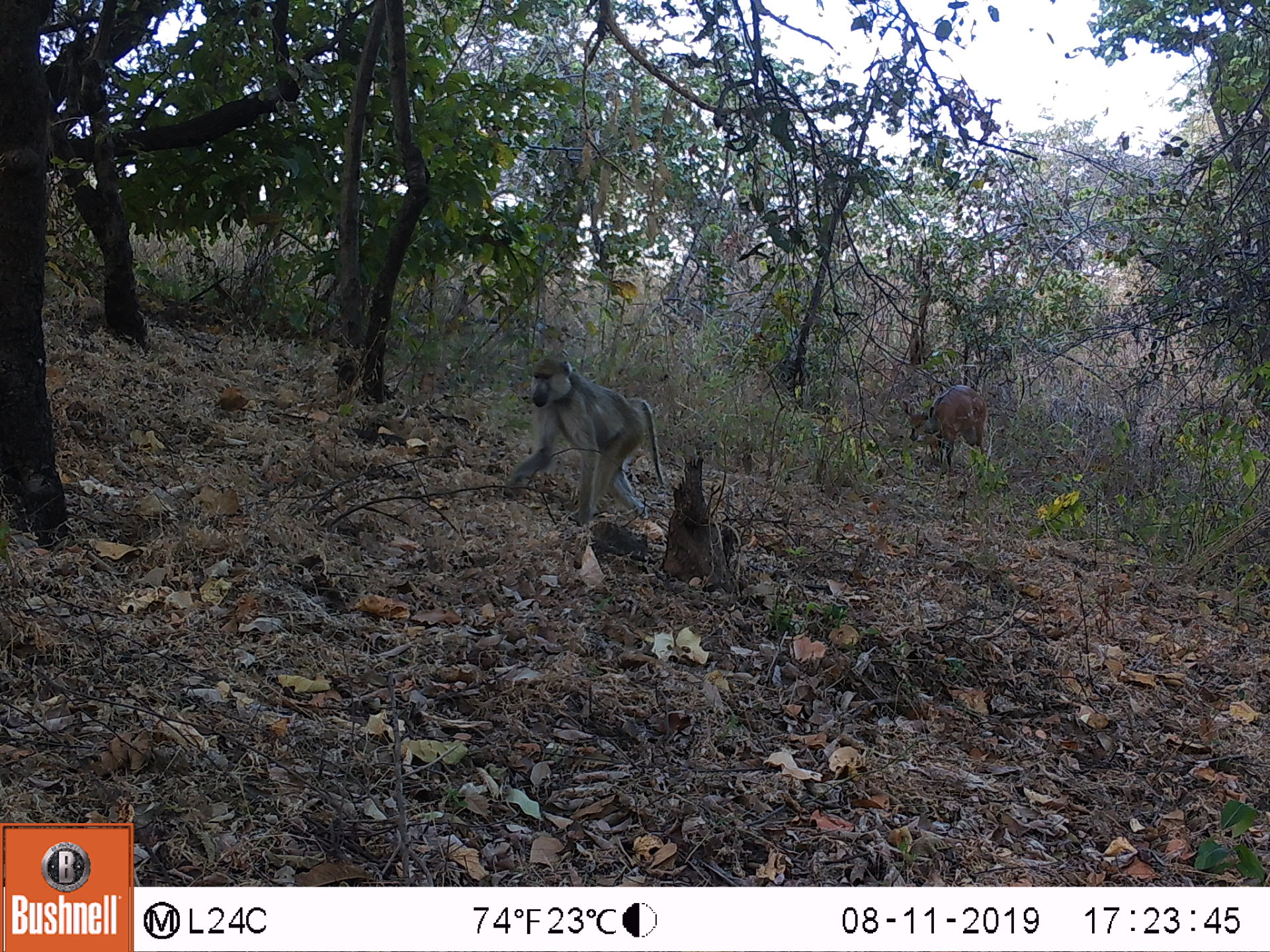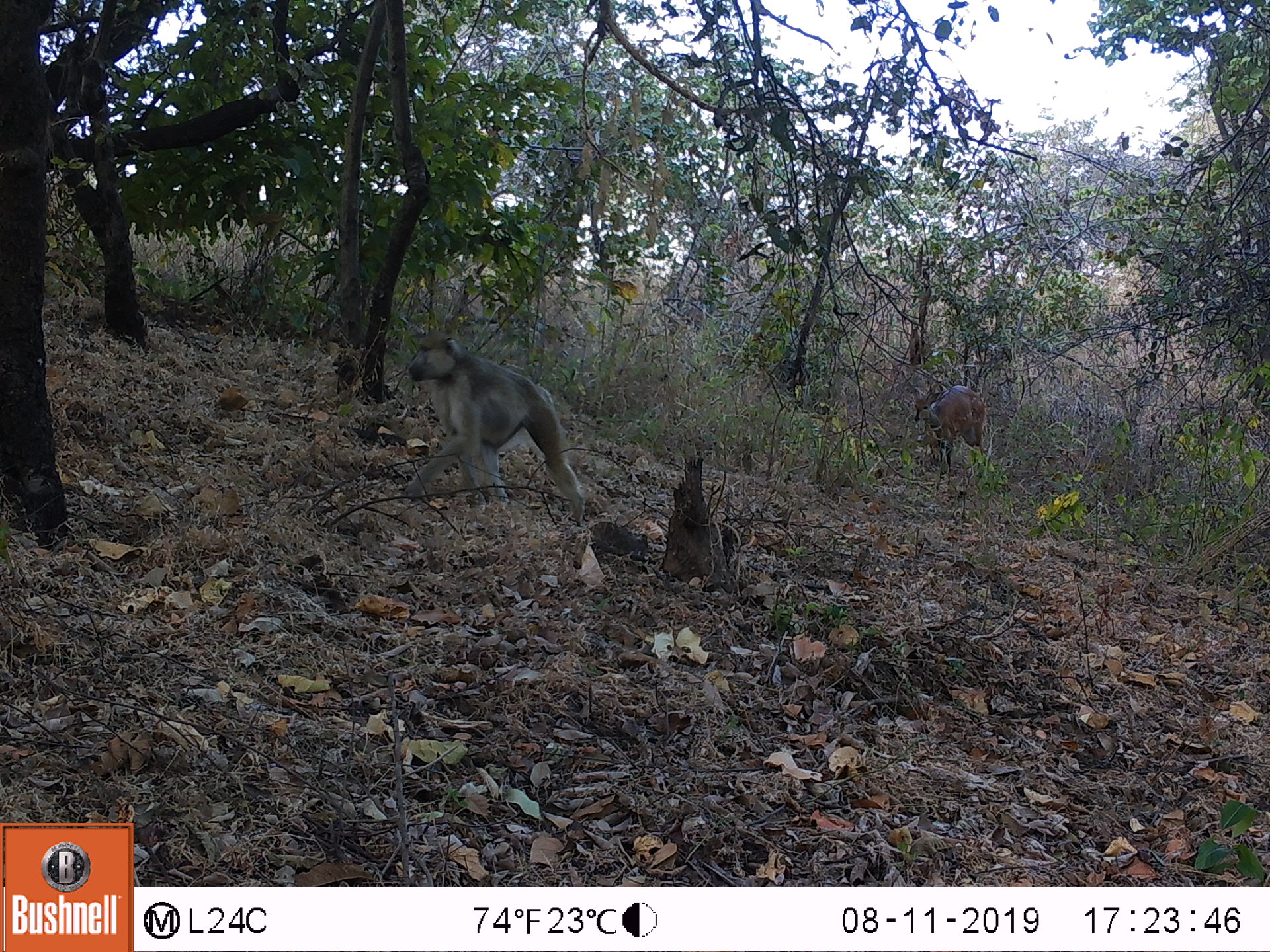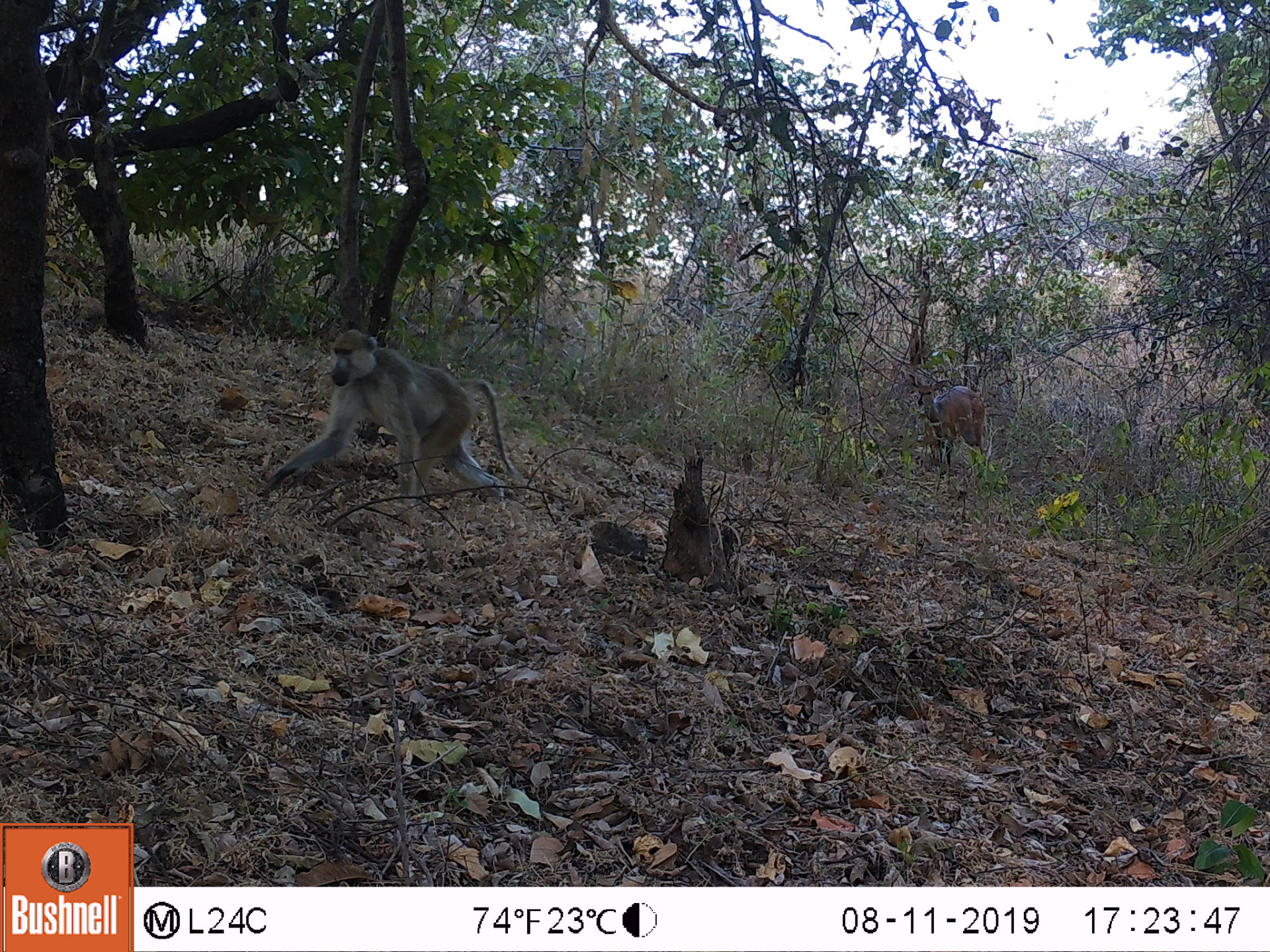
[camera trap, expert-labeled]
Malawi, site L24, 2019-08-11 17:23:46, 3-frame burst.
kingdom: Animalia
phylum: Chordata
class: Mammalia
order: Artiodactyla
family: Bovidae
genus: Tragelaphus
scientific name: Tragelaphus sylvaticus sylvaticus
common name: cape bushbuck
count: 2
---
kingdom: Animalia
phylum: Chordata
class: Mammalia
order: Primates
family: Cercopithecidae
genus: Papio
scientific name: Papio cynocephalus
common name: yellow baboon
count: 1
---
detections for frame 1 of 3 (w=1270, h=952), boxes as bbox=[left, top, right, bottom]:
cape bushbuck: bbox=[894, 380, 993, 470]; bbox=[900, 382, 993, 468]
yellow baboon: bbox=[507, 345, 663, 528]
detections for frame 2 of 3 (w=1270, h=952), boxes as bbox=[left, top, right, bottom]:
cape bushbuck: bbox=[901, 375, 995, 484]; bbox=[905, 380, 988, 470]
yellow baboon: bbox=[400, 333, 582, 513]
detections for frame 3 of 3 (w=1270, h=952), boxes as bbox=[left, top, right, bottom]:
cape bushbuck: bbox=[897, 365, 989, 497]; bbox=[899, 368, 986, 478]
yellow baboon: bbox=[253, 326, 531, 506]